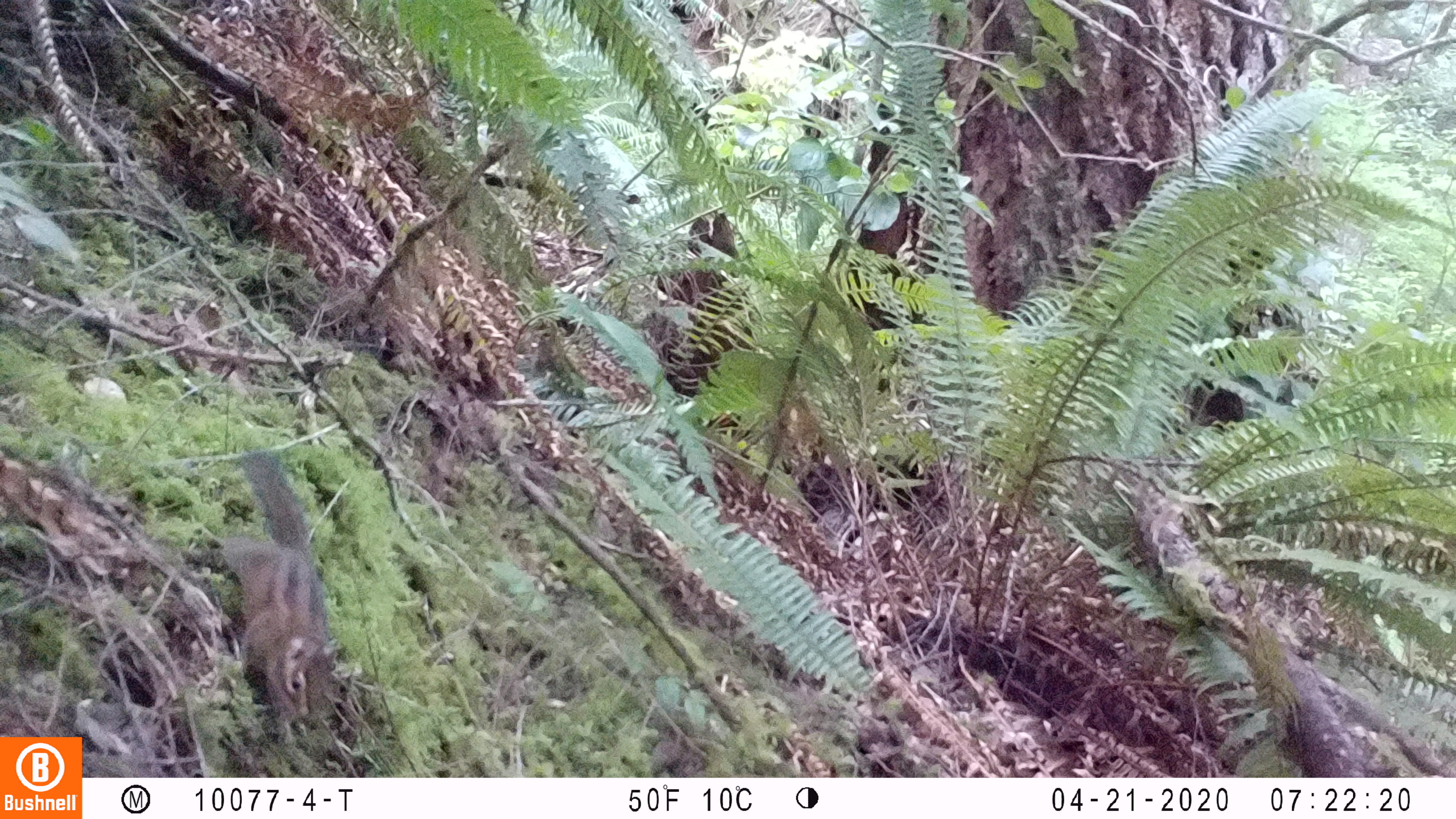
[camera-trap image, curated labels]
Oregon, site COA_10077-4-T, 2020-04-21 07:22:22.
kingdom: Animalia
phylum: Chordata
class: Mammalia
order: Rodentia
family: Sciuridae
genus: Neotamias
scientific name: Neotamias townsendii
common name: townsend's chipmunk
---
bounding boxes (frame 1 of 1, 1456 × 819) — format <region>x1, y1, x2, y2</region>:
townsend's chipmunk: <region>213, 440, 353, 732</region>